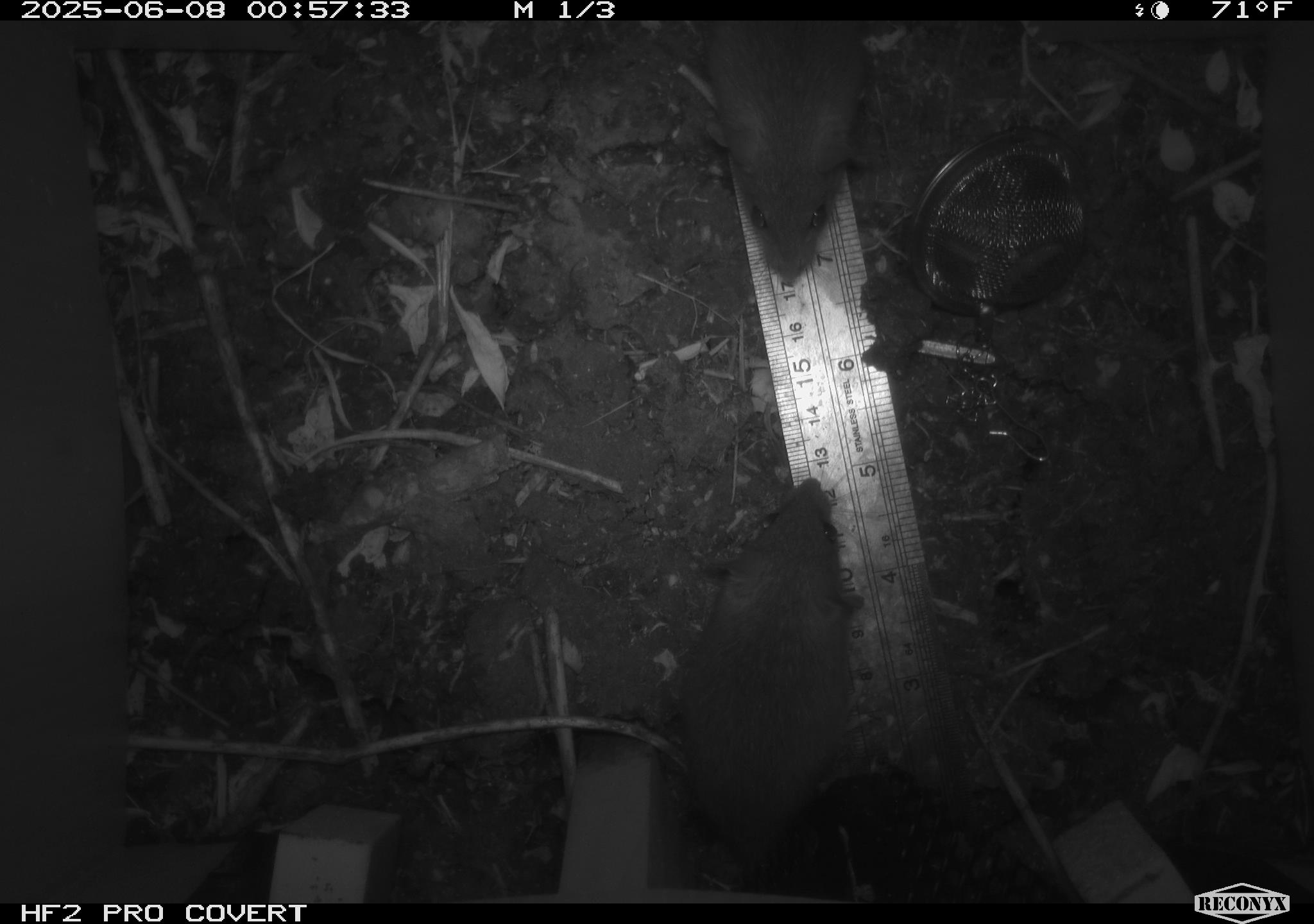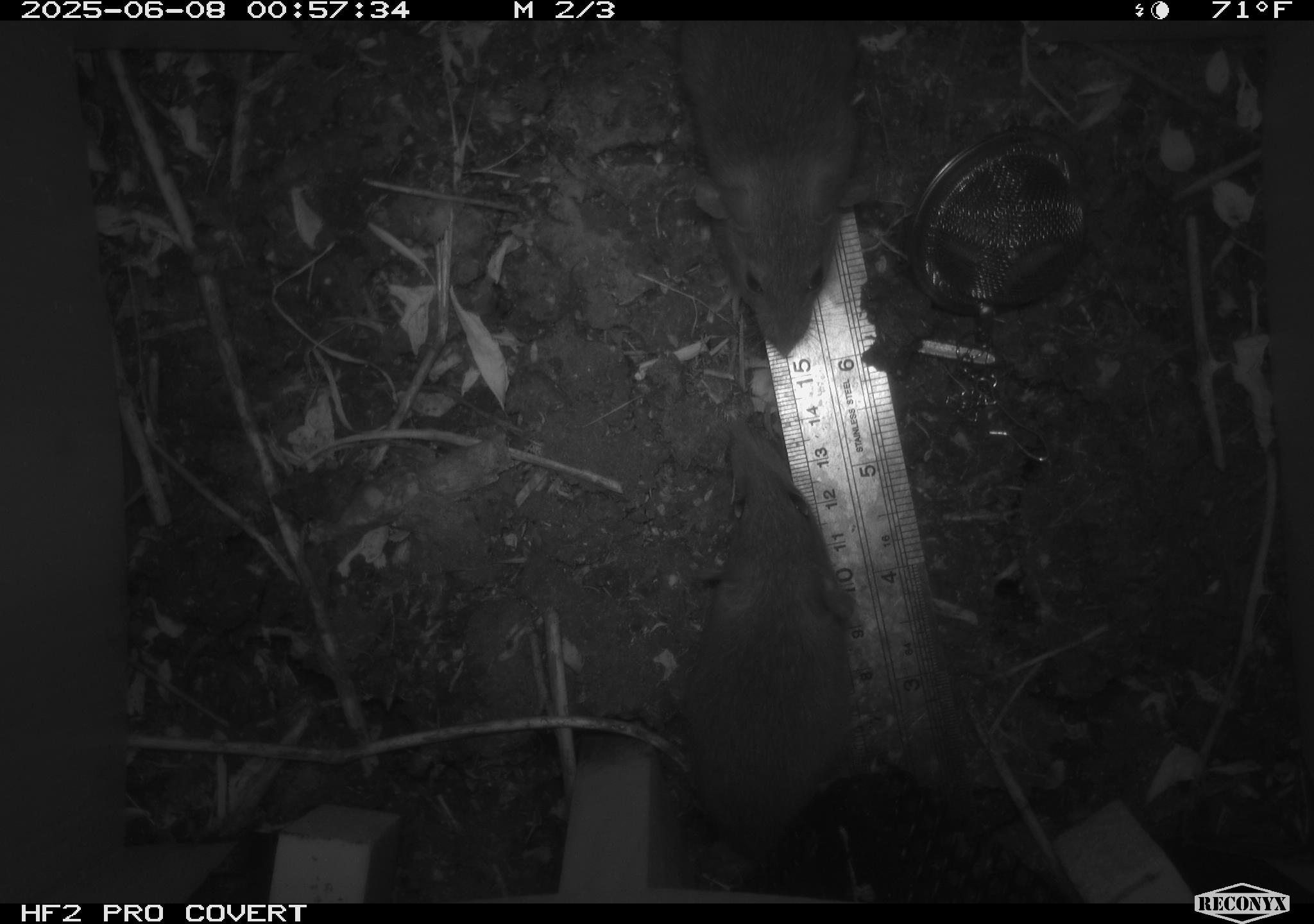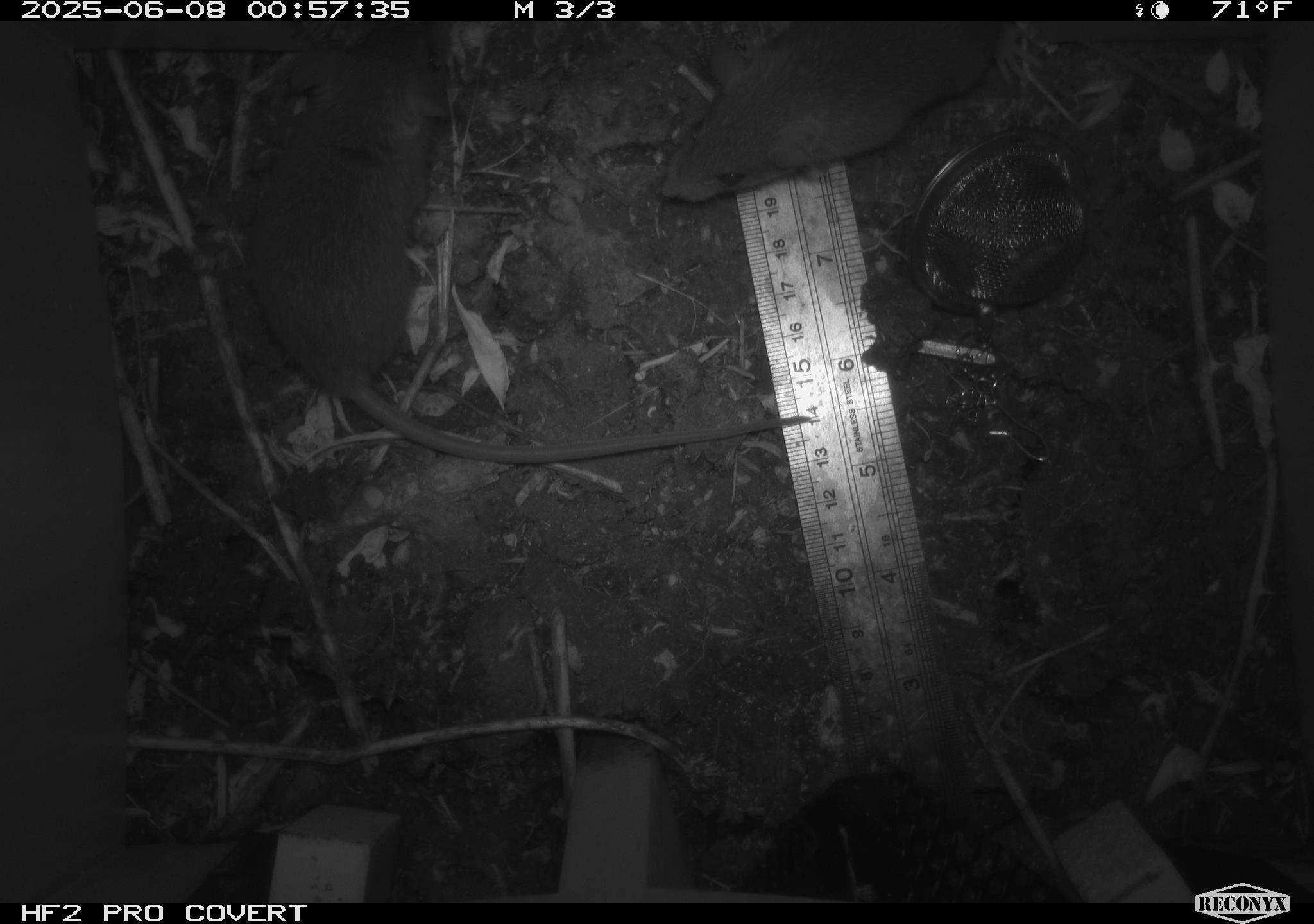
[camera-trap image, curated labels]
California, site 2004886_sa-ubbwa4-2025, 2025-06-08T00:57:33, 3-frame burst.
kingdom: Animalia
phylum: Chordata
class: Mammalia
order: Rodentia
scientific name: Rodentia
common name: rodent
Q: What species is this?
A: Rodent (Rodentia).